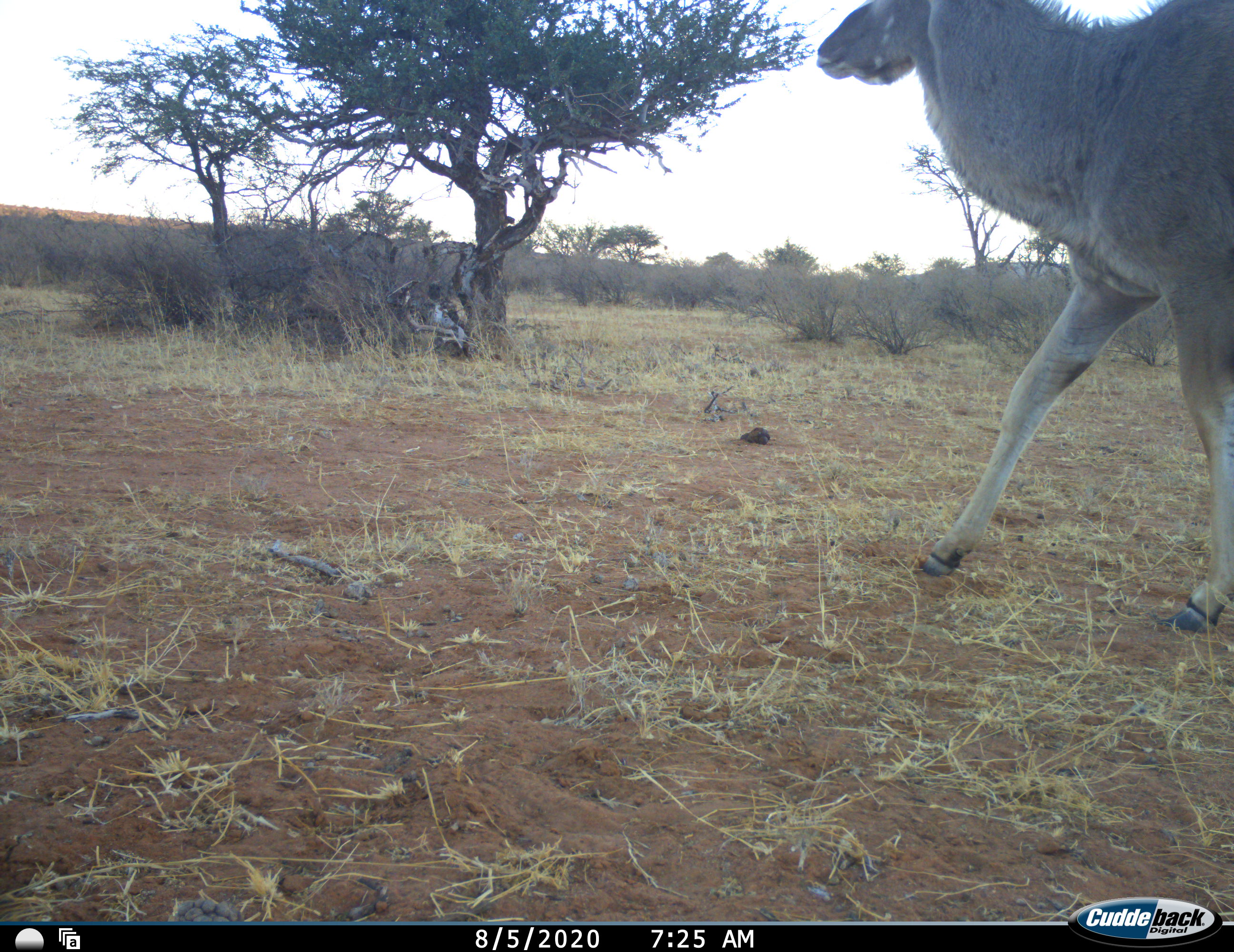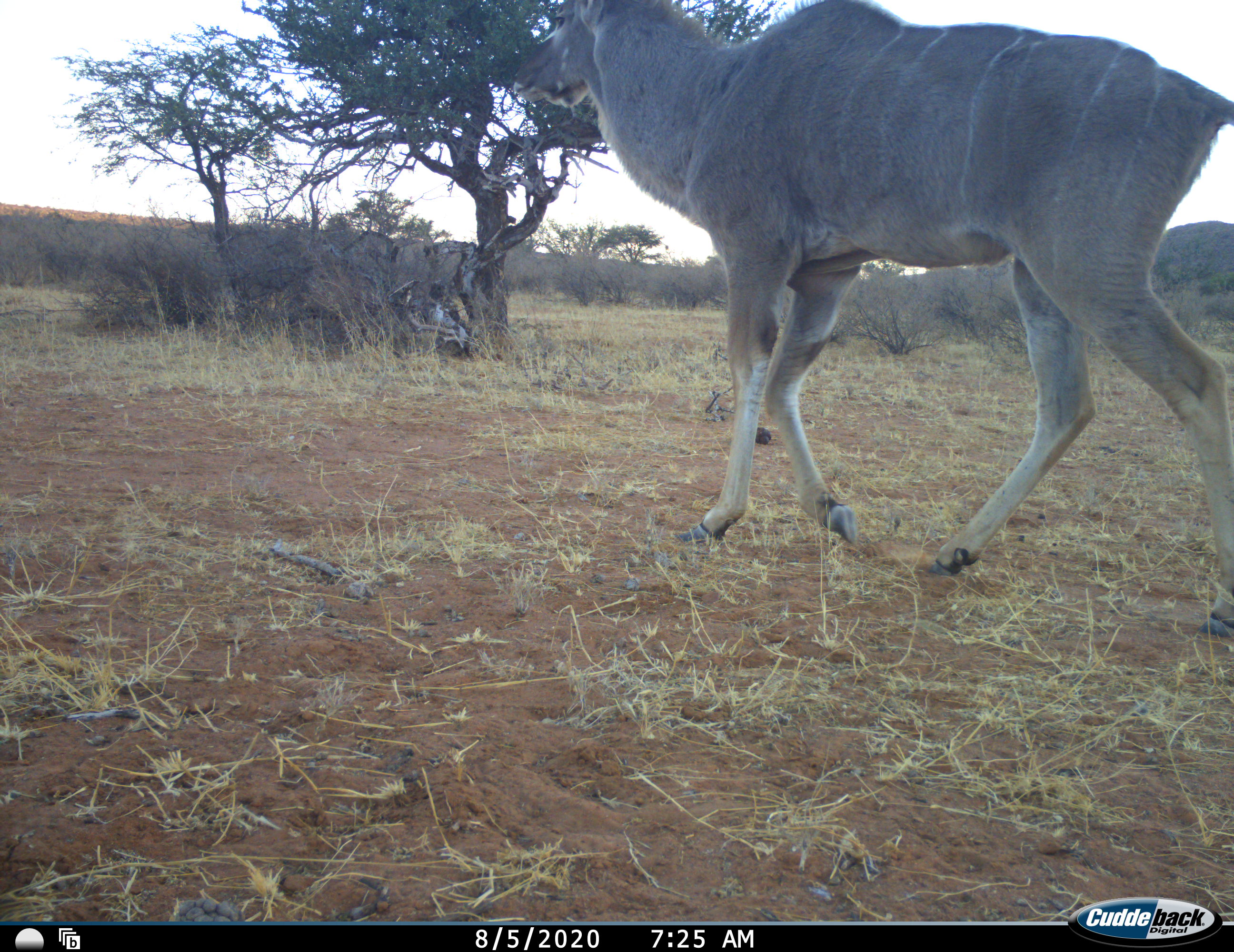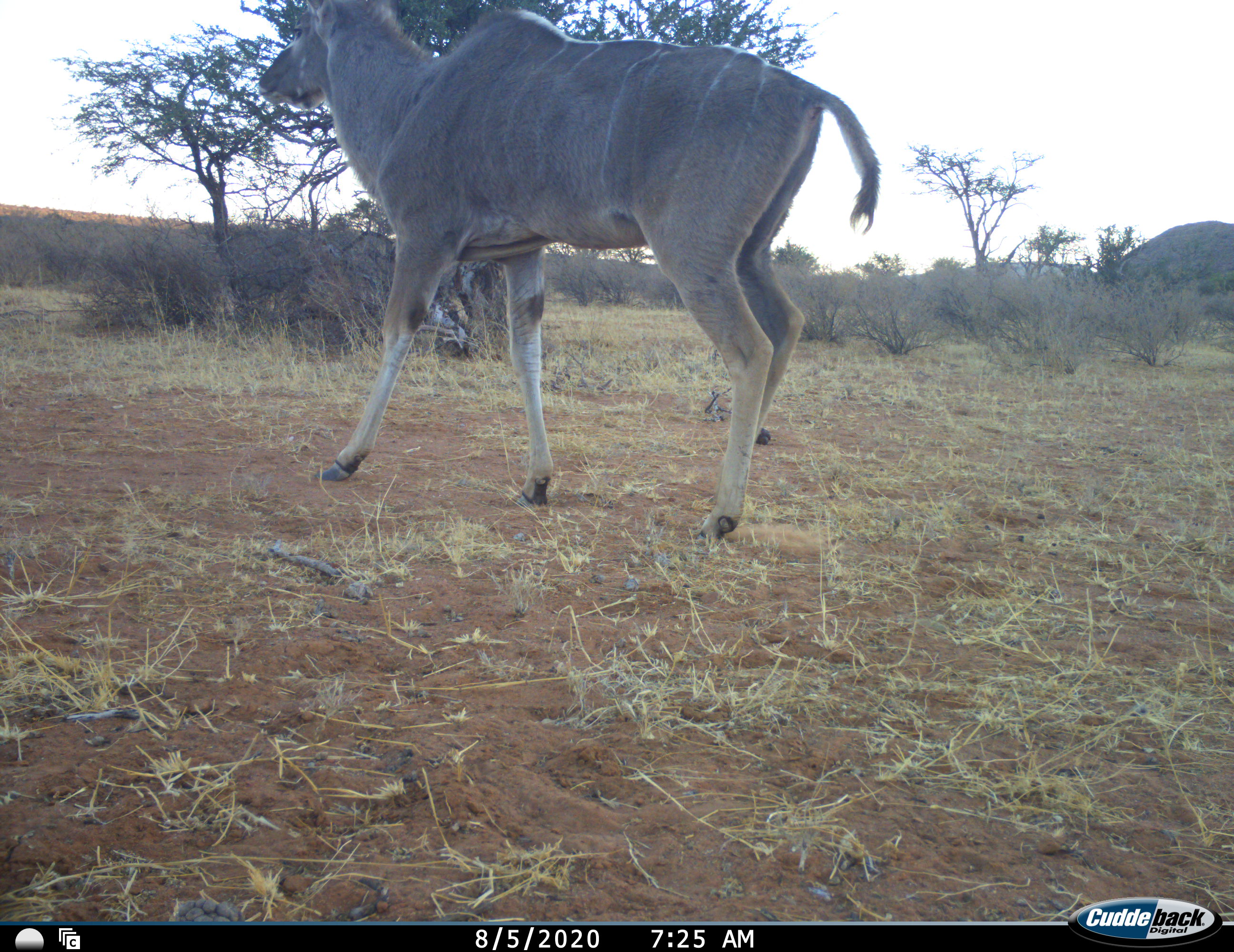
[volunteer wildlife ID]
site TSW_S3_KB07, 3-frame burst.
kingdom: Animalia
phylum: Chordata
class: Mammalia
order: Artiodactyla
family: Bovidae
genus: Tragelaphus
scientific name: Tragelaphus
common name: kudu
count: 1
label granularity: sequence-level